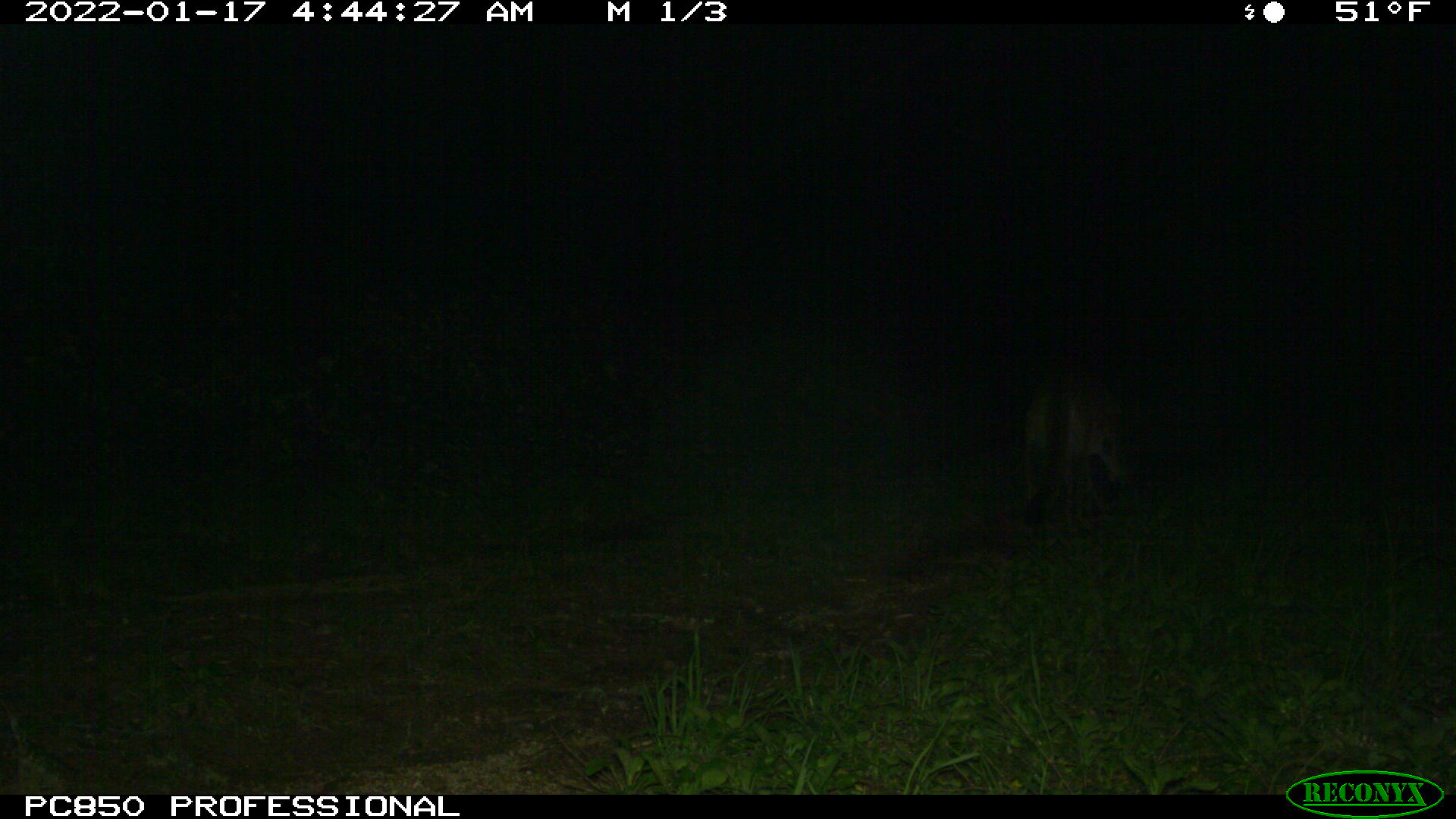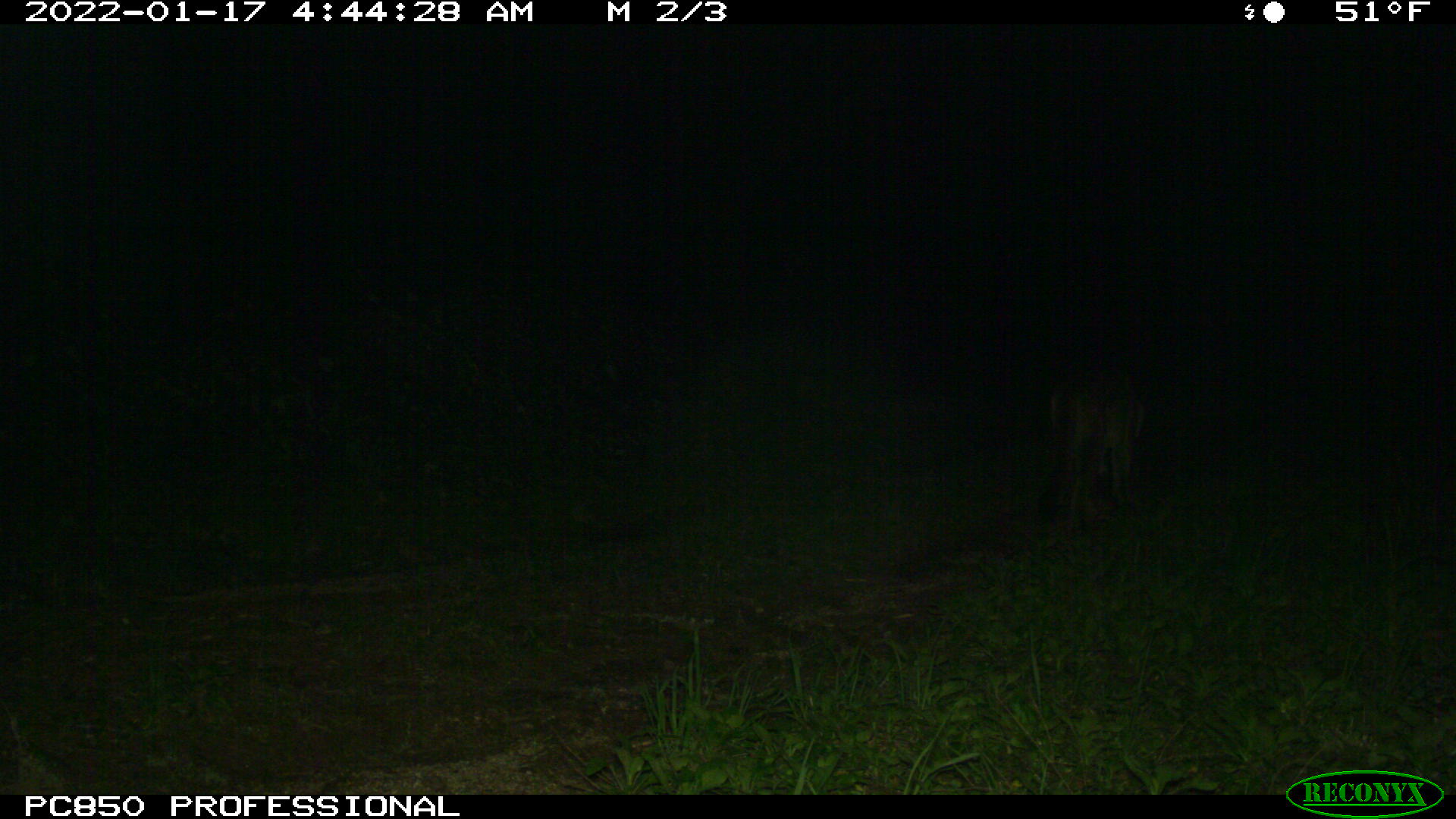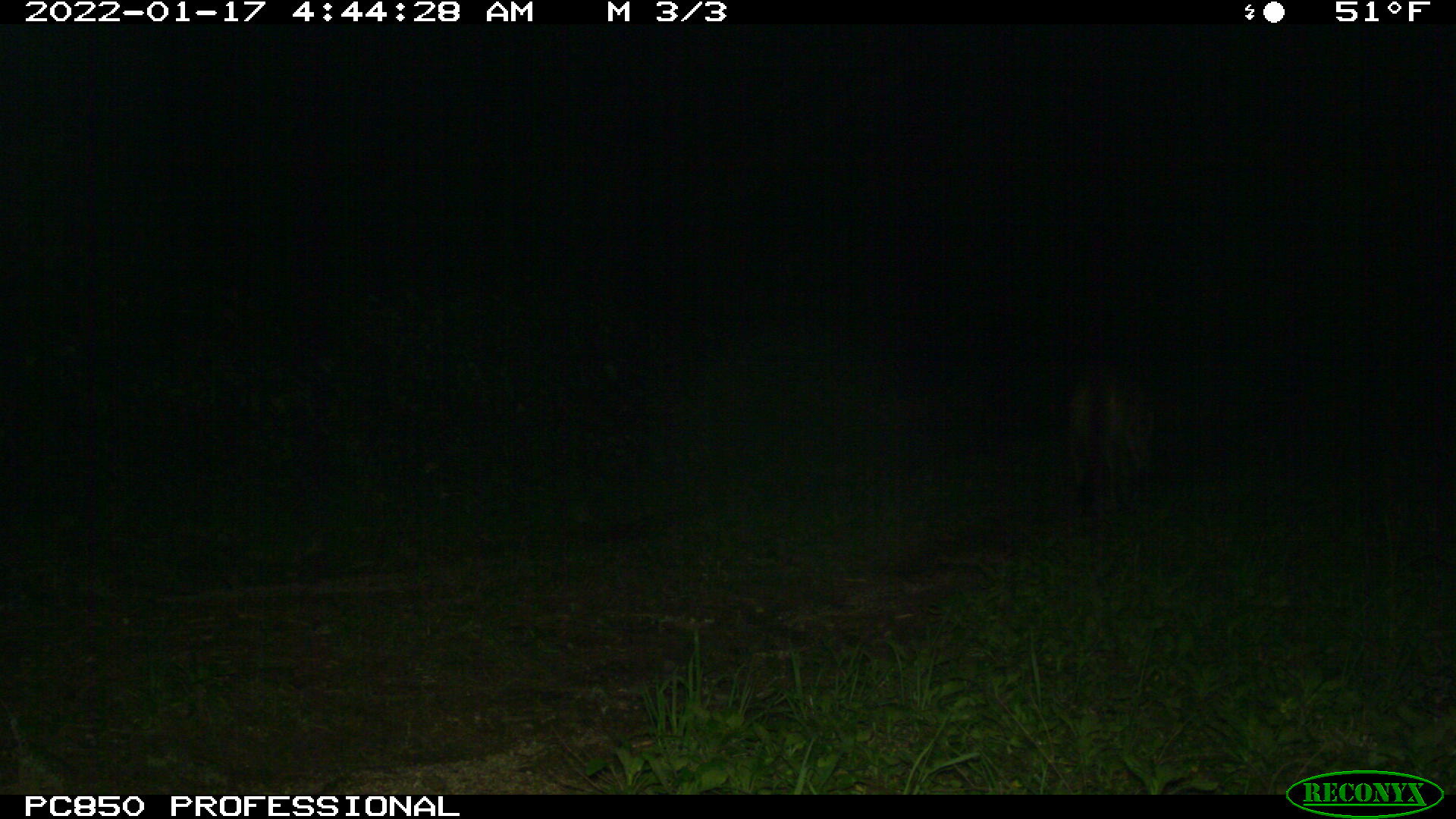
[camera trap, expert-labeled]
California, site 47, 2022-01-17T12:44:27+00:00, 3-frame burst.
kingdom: Animalia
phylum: Chordata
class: Mammalia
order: Carnivora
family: Felidae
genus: Puma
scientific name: Puma concolor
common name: puma